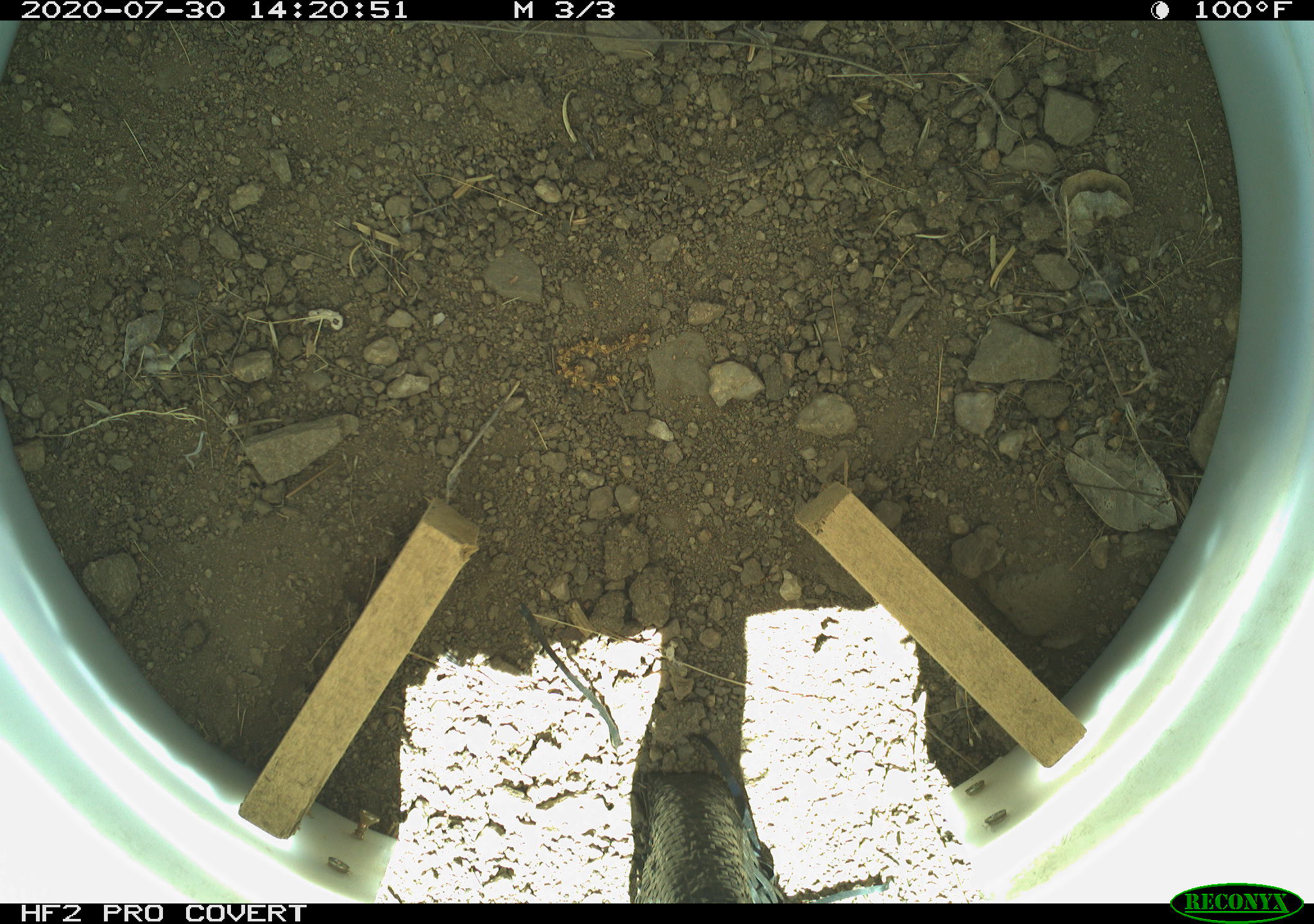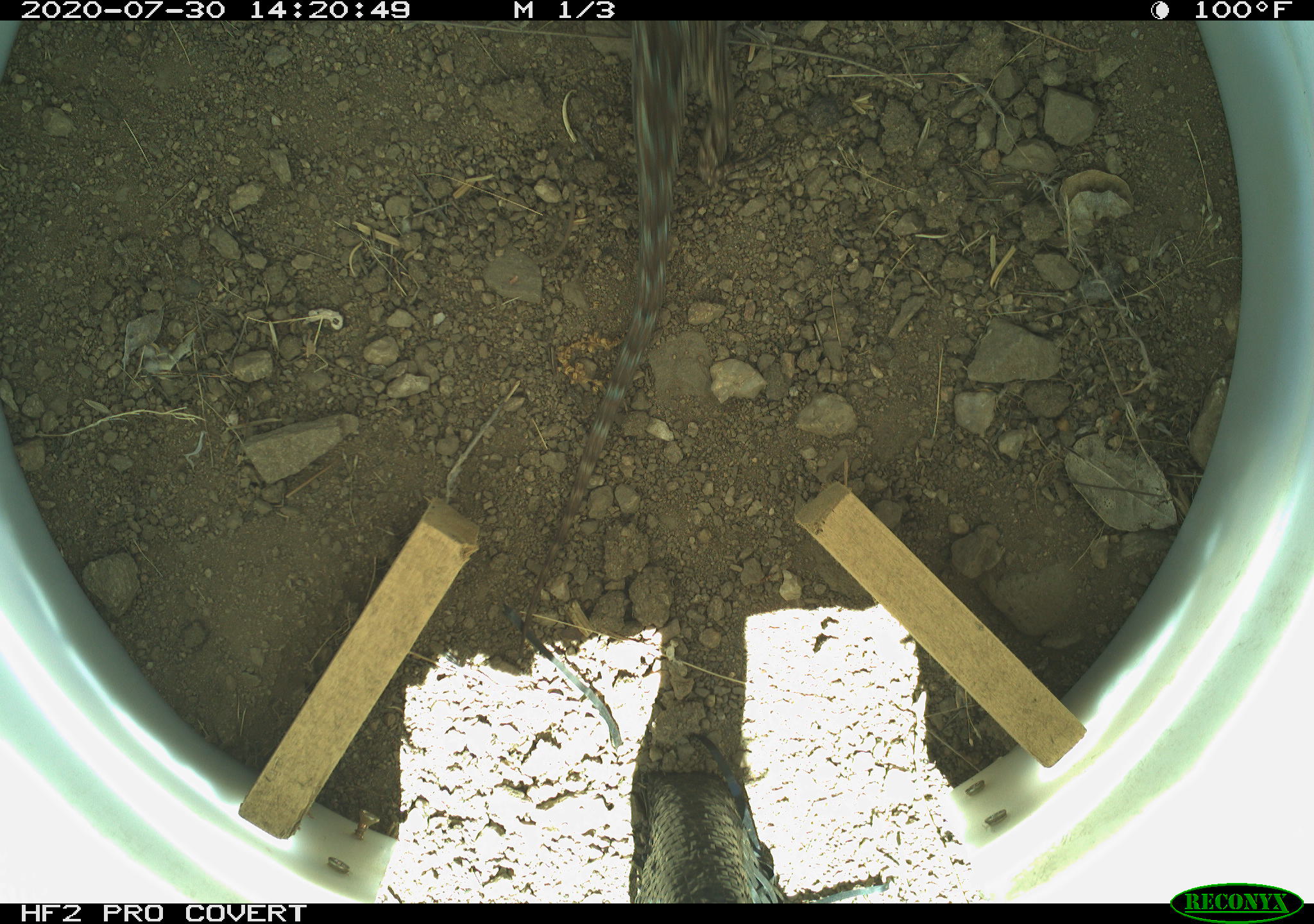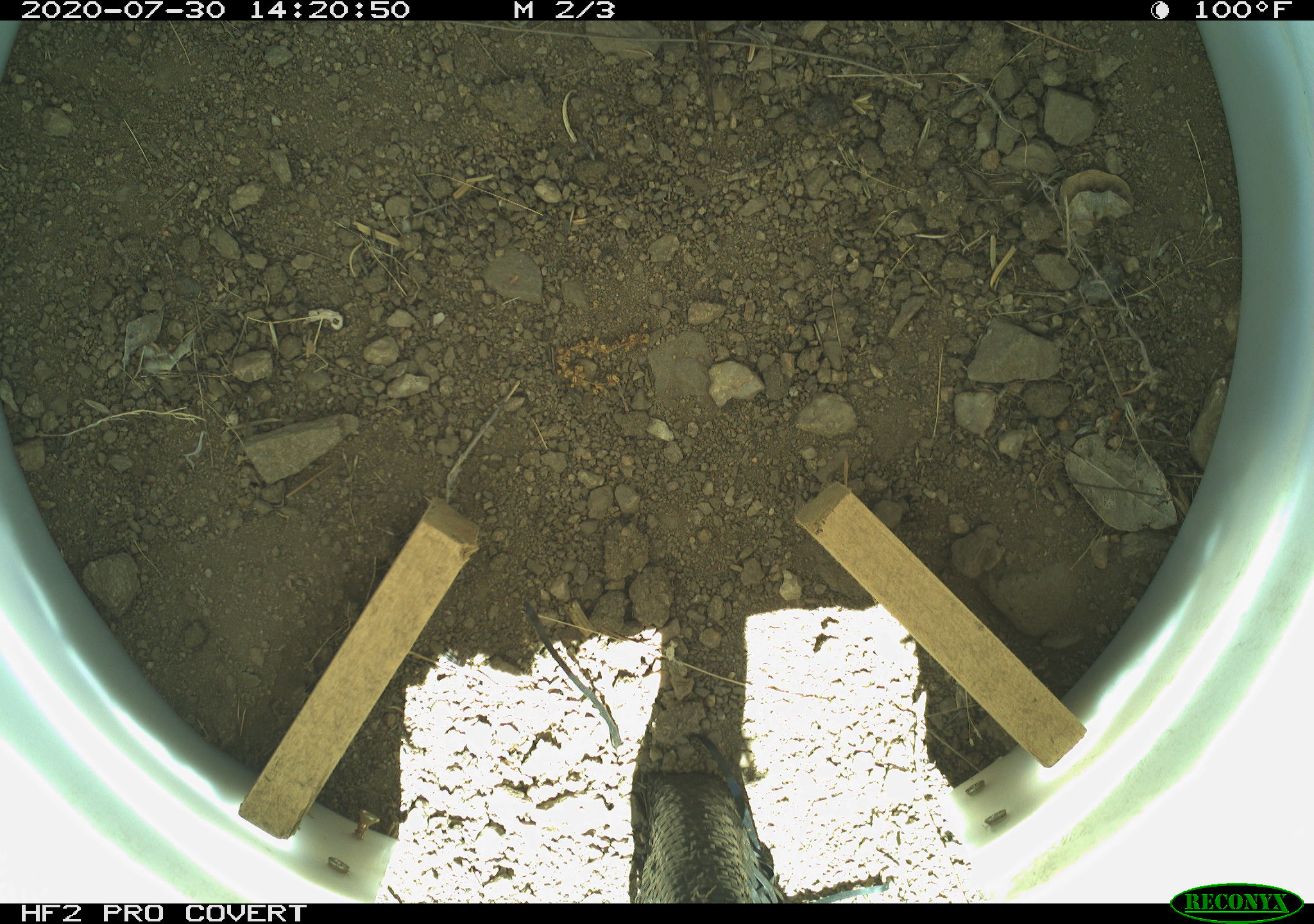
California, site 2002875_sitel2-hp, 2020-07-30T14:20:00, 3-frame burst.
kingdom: Animalia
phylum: Chordata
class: Reptilia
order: Squamata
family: Phrynosomatidae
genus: Sceloporus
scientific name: Sceloporus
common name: spiny lizards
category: sceloporus species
Sceloporus species (spiny lizards) (Sceloporus).